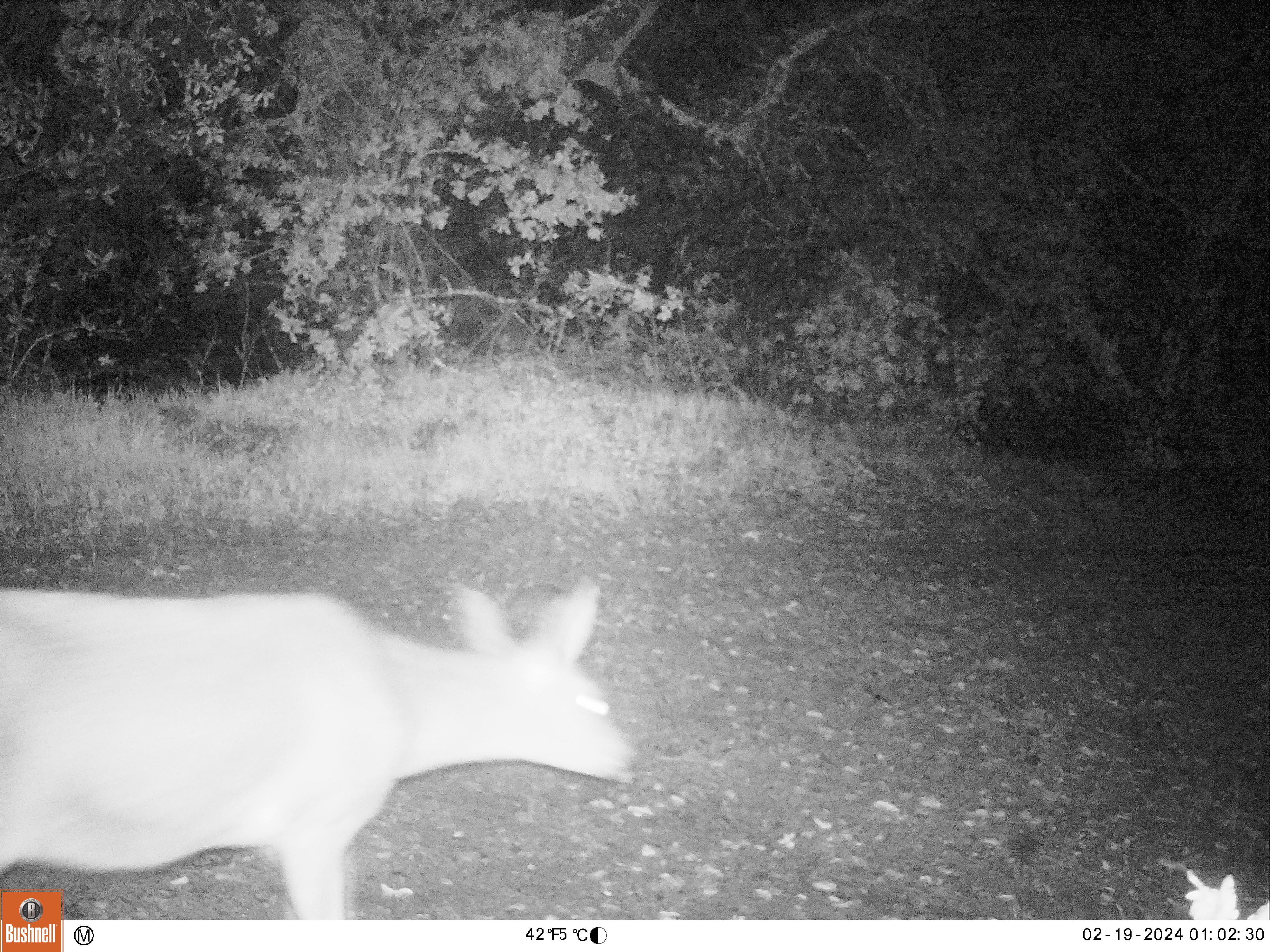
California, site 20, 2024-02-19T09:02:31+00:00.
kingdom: Animalia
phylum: Chordata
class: Mammalia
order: Artiodactyla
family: Cervidae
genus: Odocoileus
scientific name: Odocoileus hemionus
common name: mule deer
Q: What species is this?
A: Mule deer (Odocoileus hemionus).